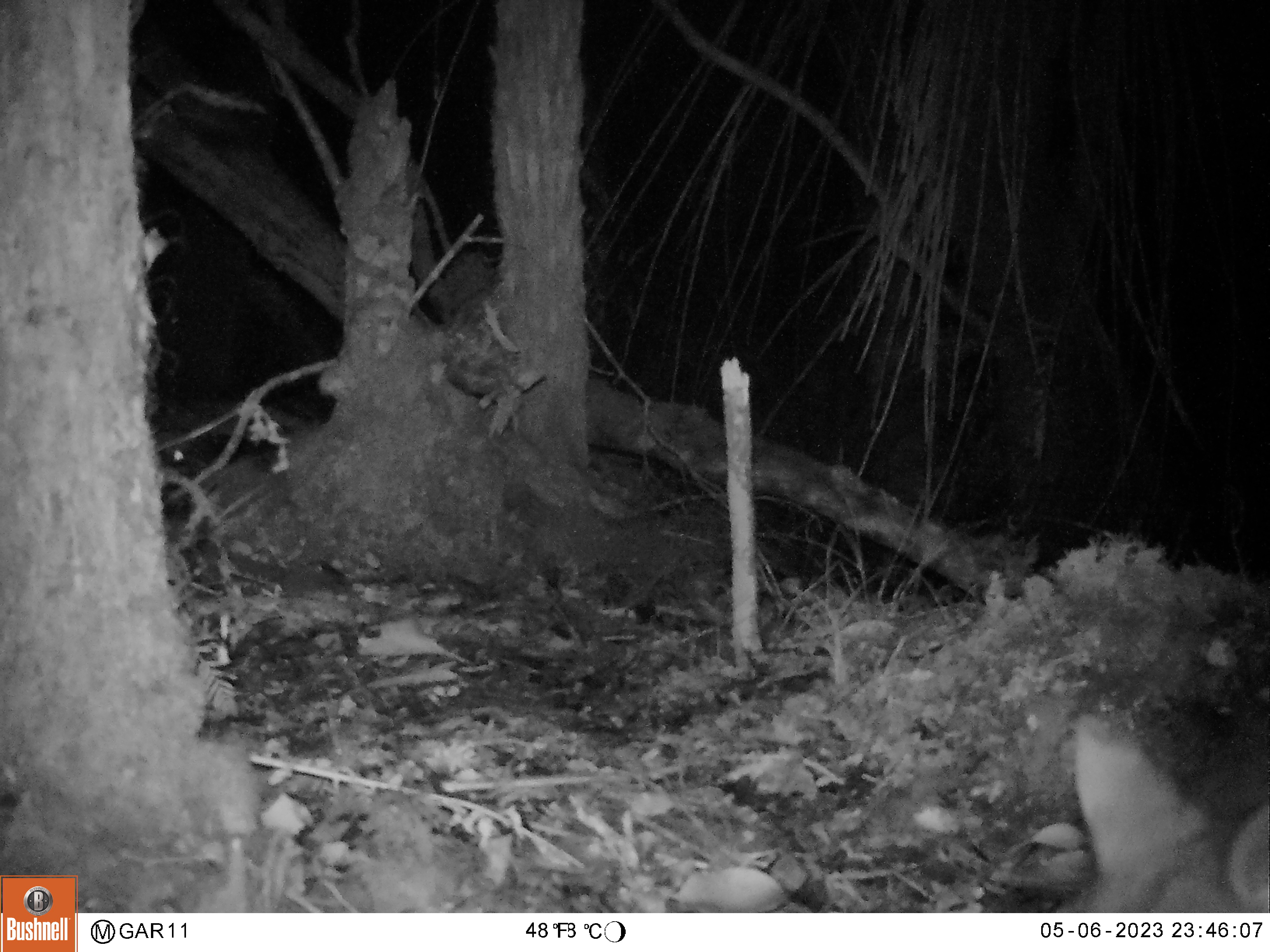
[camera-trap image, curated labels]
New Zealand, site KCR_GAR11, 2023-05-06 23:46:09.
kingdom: Animalia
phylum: Chordata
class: Mammalia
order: Diprotodontia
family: Phalangeridae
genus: Trichosurus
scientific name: Trichosurus vulpecula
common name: common brushtail possum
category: possum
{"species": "possum (common brushtail possum) (Trichosurus vulpecula)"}